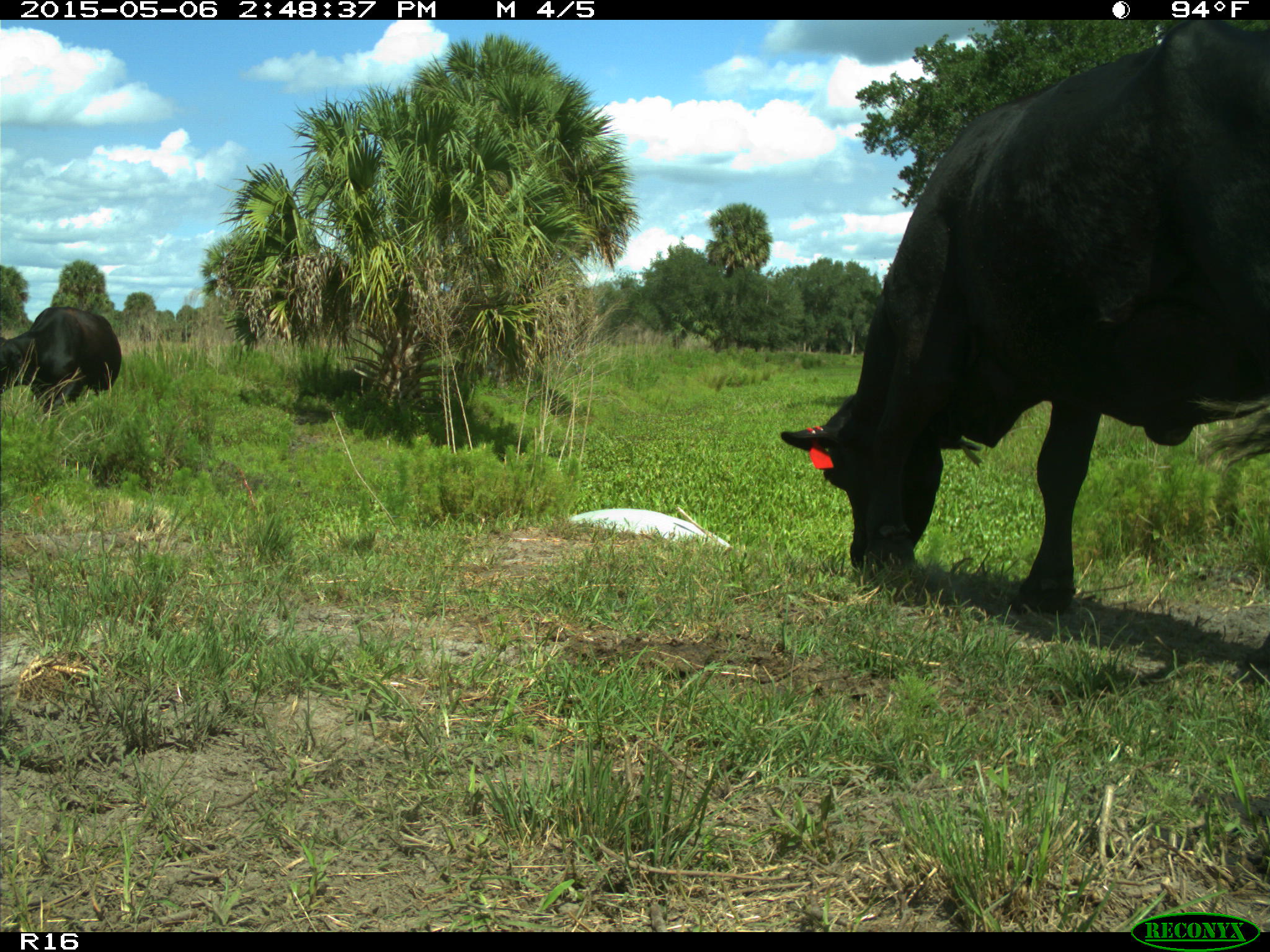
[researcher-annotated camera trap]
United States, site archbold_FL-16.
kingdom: Animalia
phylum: Chordata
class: Mammalia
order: Artiodactyla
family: Bovidae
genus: Bos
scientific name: Bos taurus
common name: domestic cow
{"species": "Bos taurus (domestic cow)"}